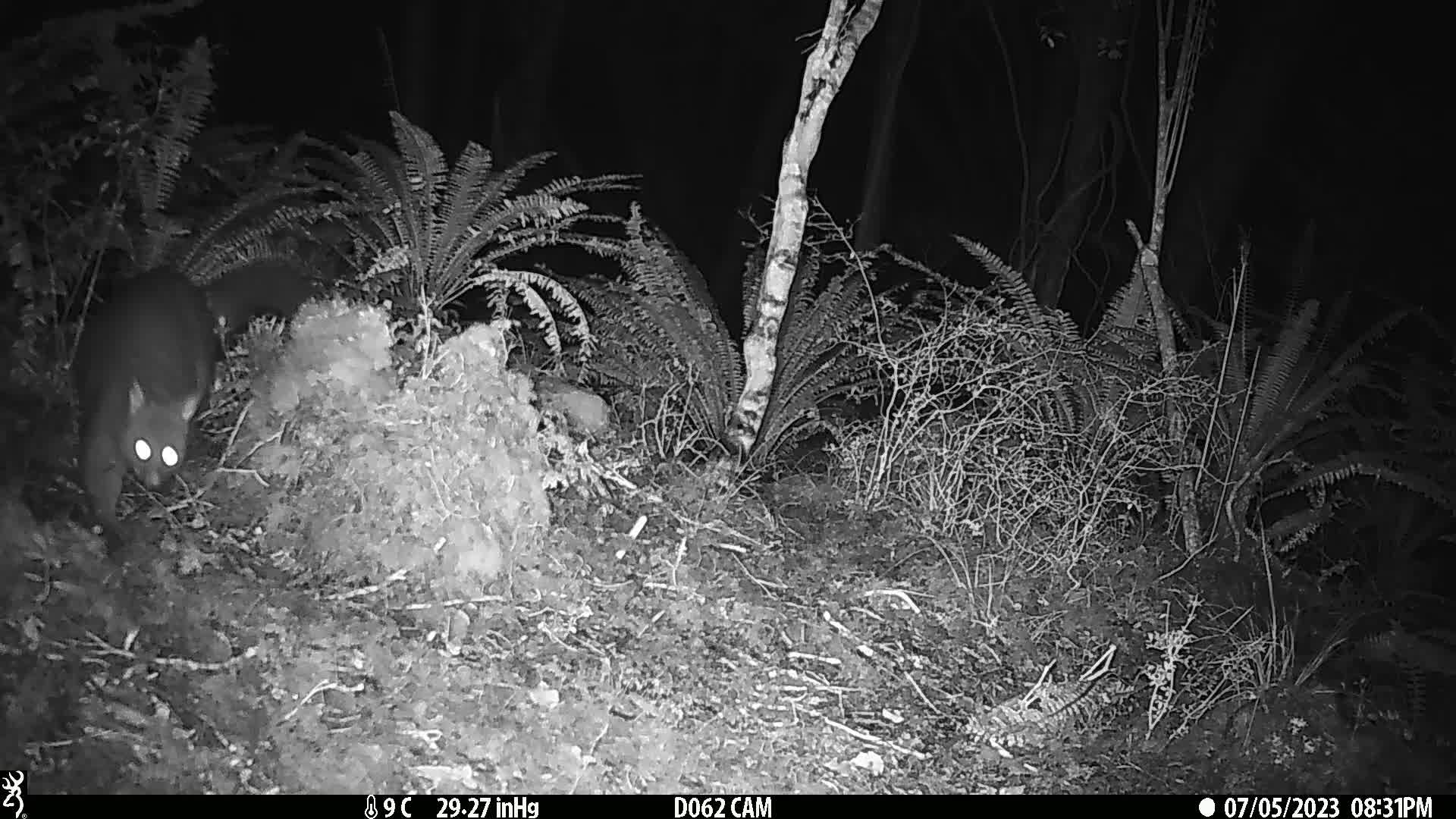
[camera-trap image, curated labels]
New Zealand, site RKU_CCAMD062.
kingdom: Animalia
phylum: Chordata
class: Mammalia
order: Diprotodontia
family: Phalangeridae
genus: Trichosurus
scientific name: Trichosurus vulpecula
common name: common brushtail possum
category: possum